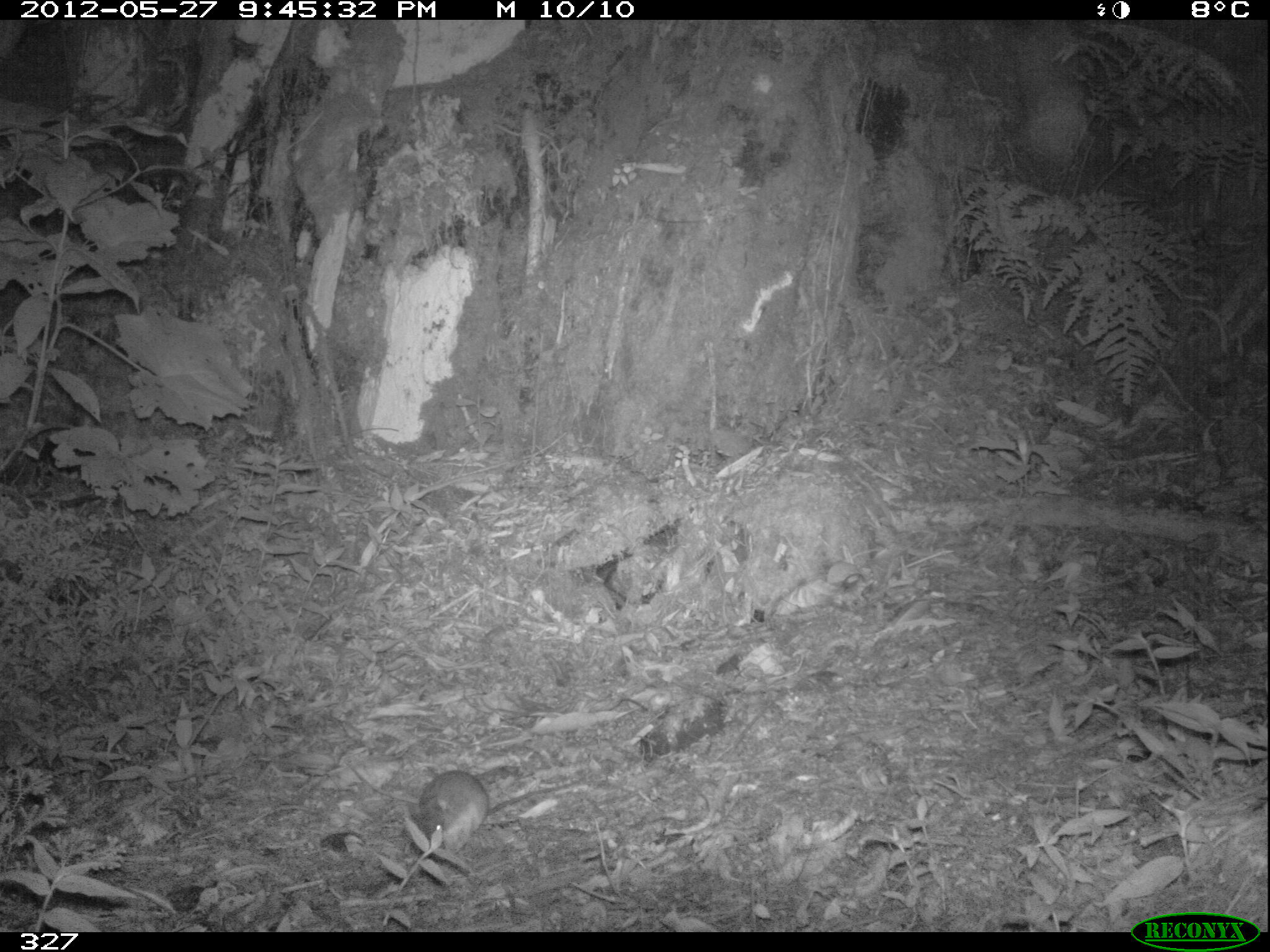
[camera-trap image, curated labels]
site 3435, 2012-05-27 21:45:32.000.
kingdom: Animalia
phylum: Chordata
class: Mammalia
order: Rodentia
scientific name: Rodentia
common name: rodents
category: unknown rodent